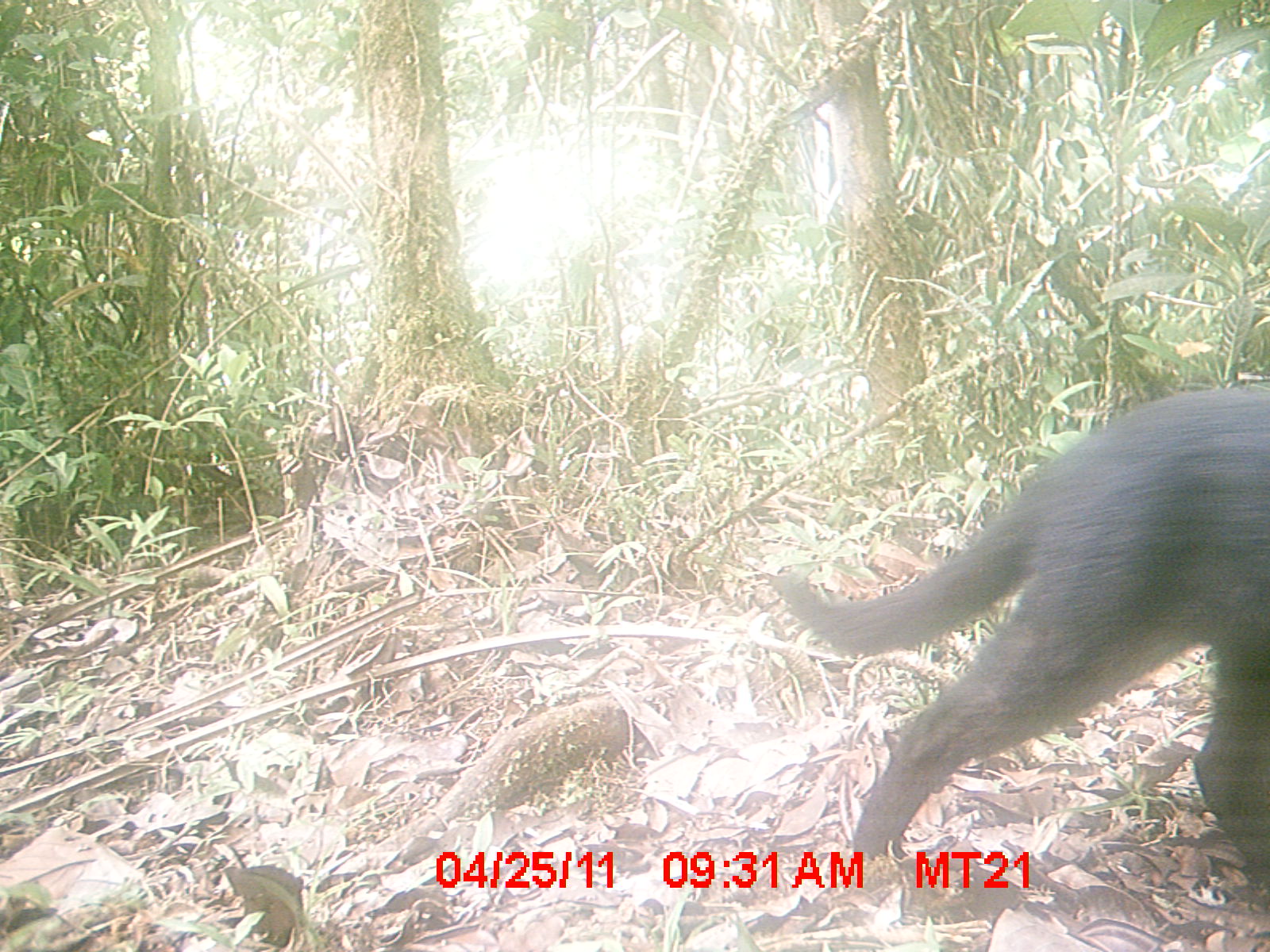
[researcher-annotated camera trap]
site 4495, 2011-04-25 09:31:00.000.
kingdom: Animalia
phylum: Chordata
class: Mammalia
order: Carnivora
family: Felidae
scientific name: Felidae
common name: felids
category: felis sp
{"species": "felis sp (felids) (Felidae)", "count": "1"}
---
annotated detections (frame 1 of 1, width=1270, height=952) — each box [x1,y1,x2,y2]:
felis sp: [767,382,1270,877]